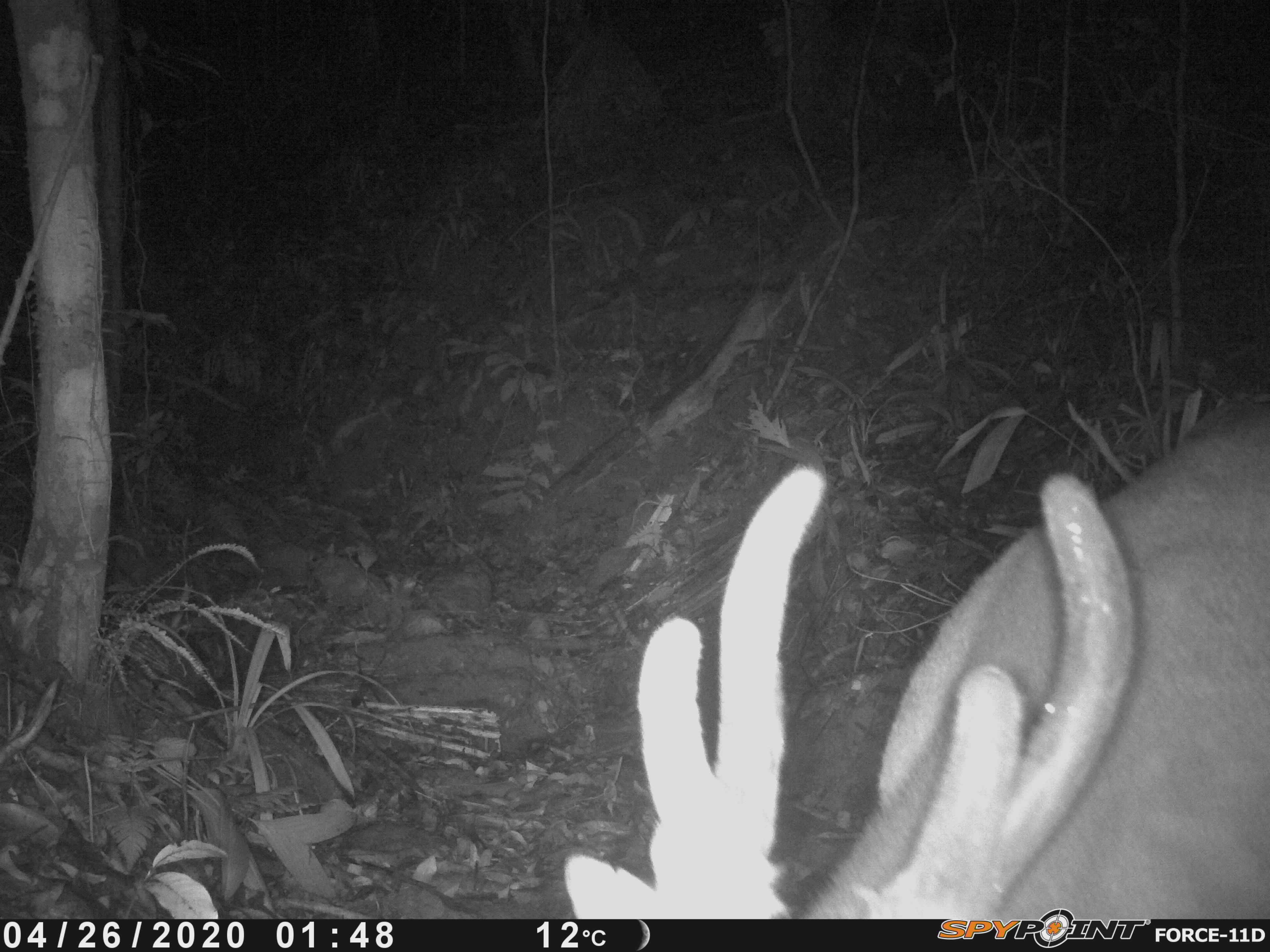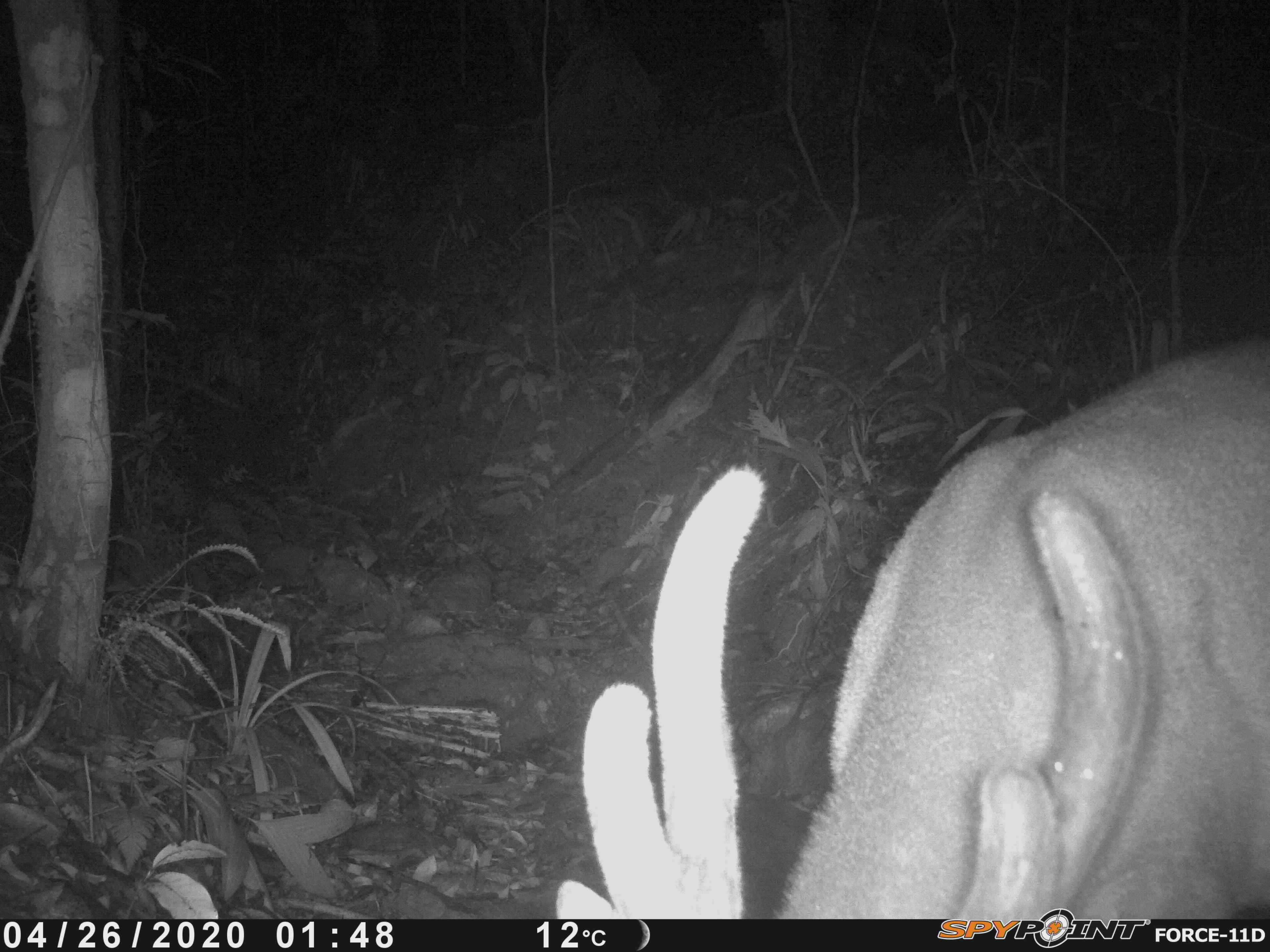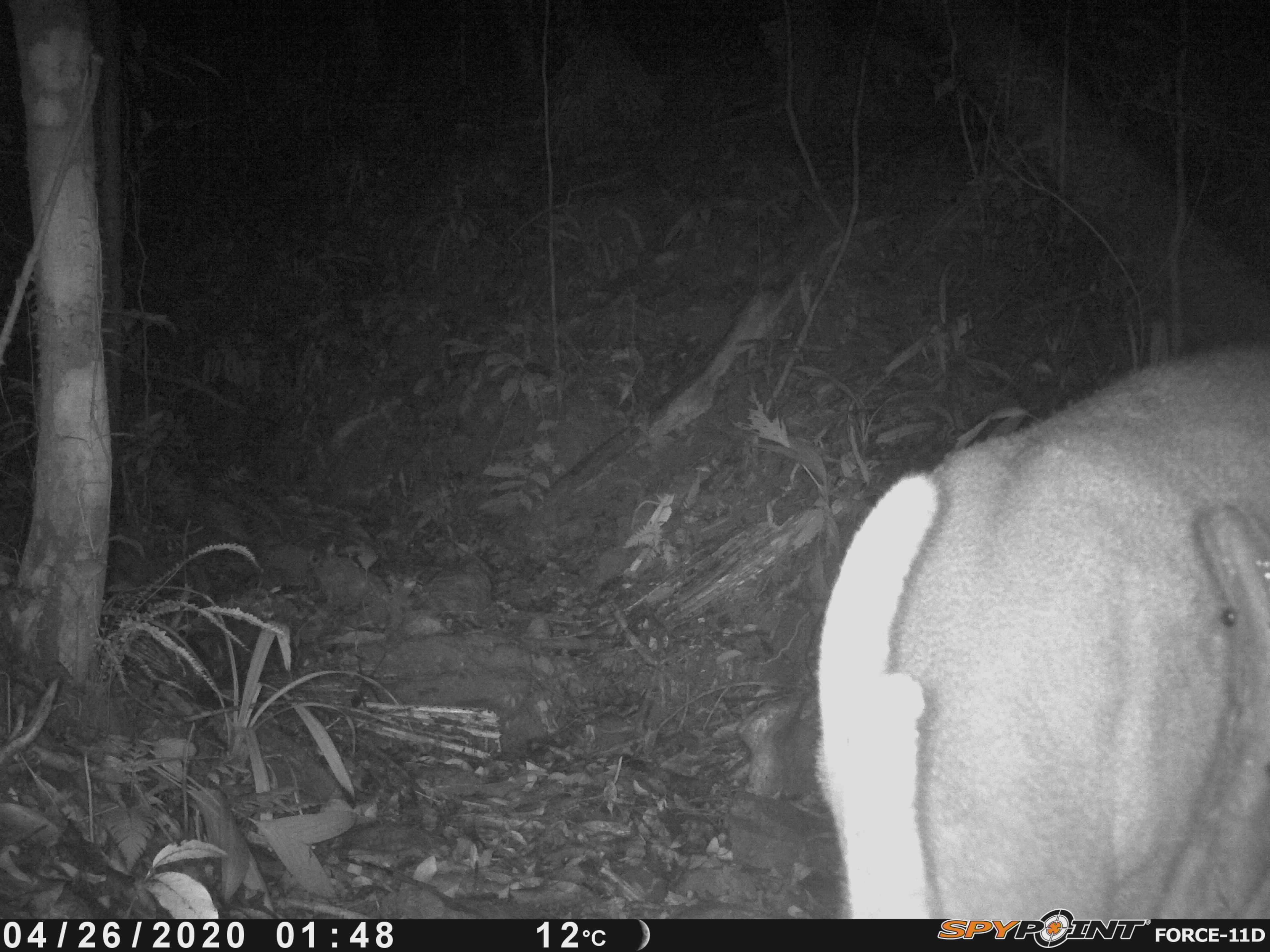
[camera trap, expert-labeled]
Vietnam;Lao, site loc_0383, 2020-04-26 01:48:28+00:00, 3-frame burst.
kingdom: Animalia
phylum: Chordata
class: Mammalia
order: Artiodactyla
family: Cervidae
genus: Muntiacus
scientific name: Muntiacus vuquangensis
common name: large-antlered muntjac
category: large antlered muntjac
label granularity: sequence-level